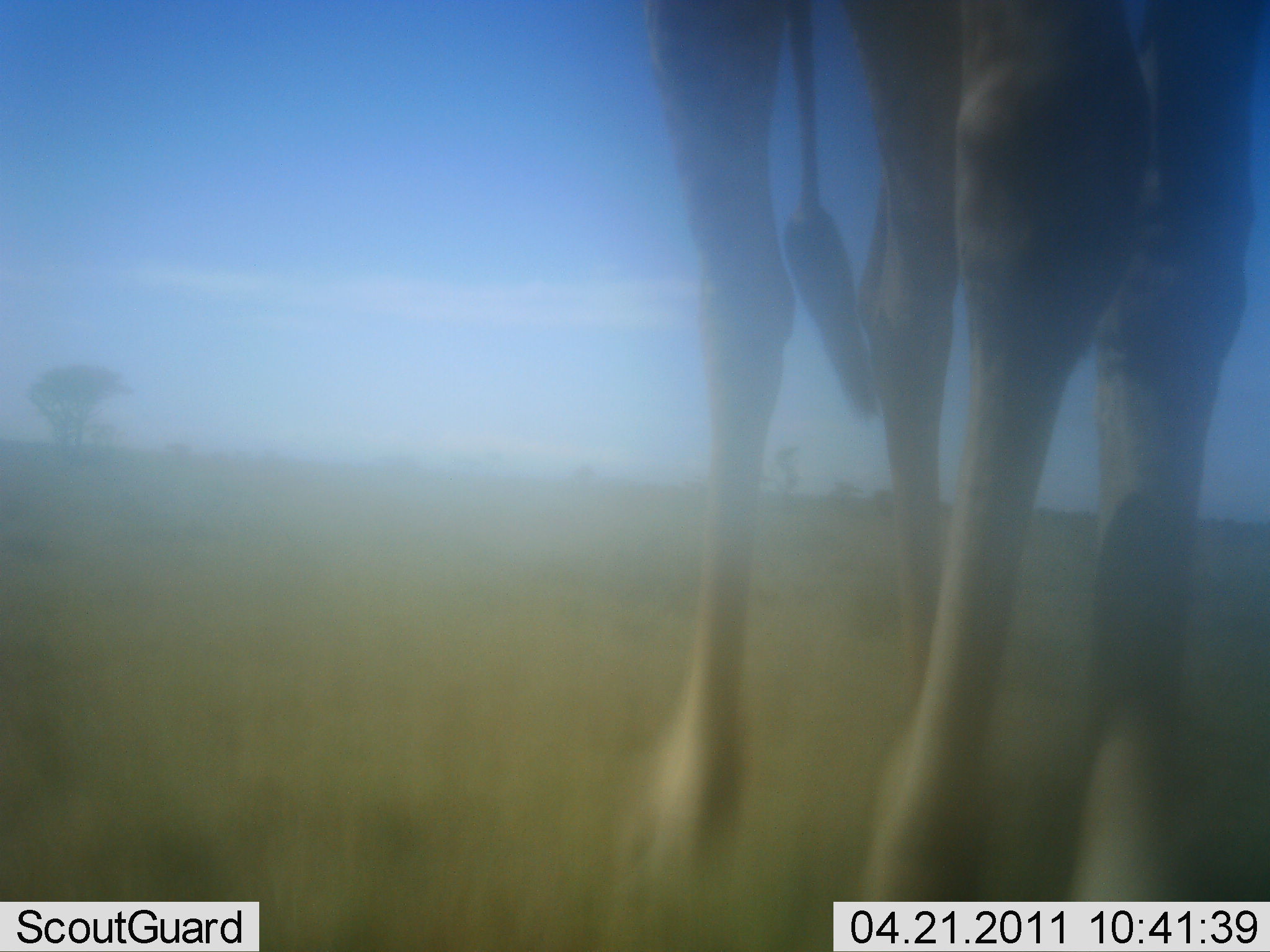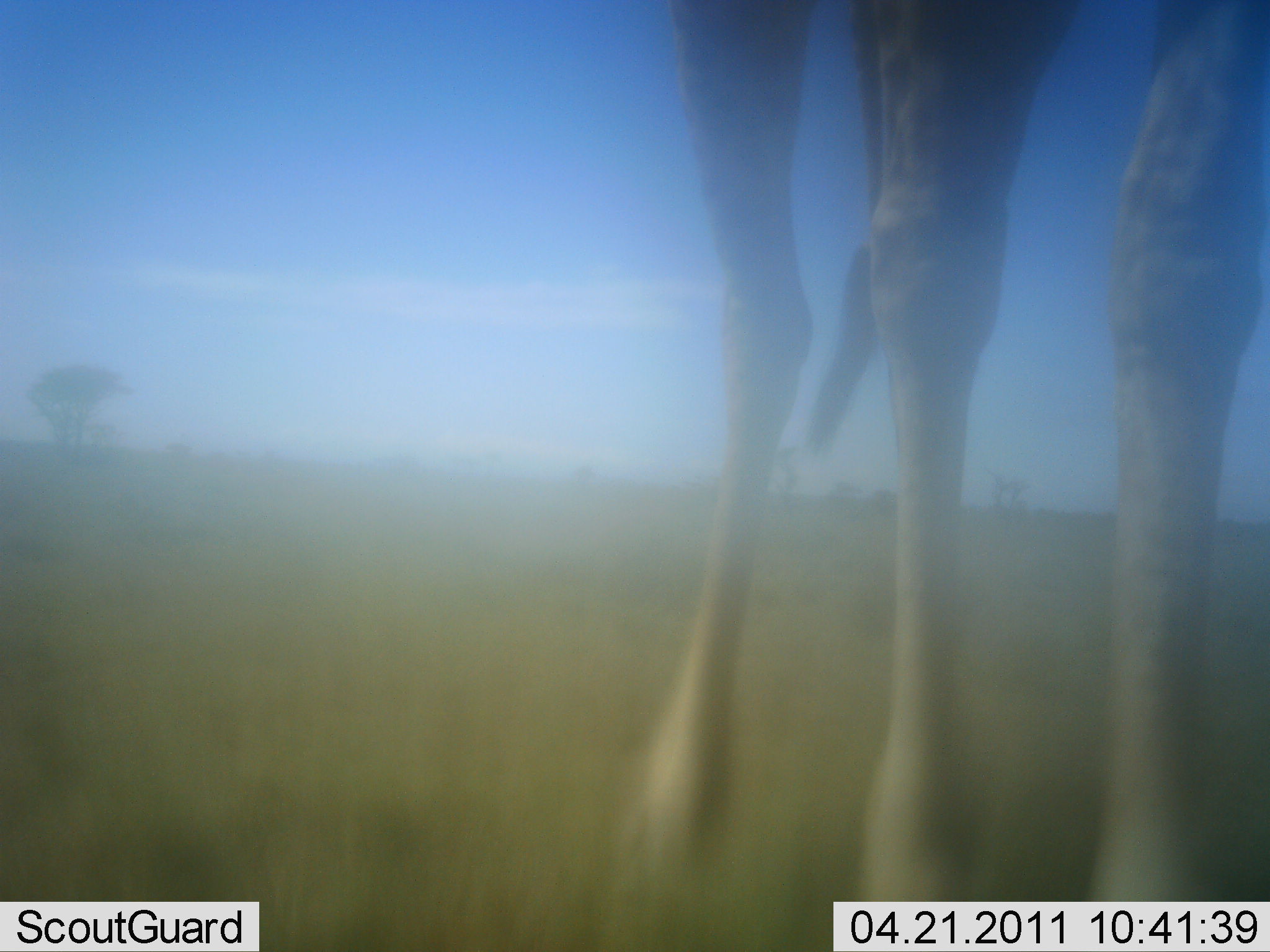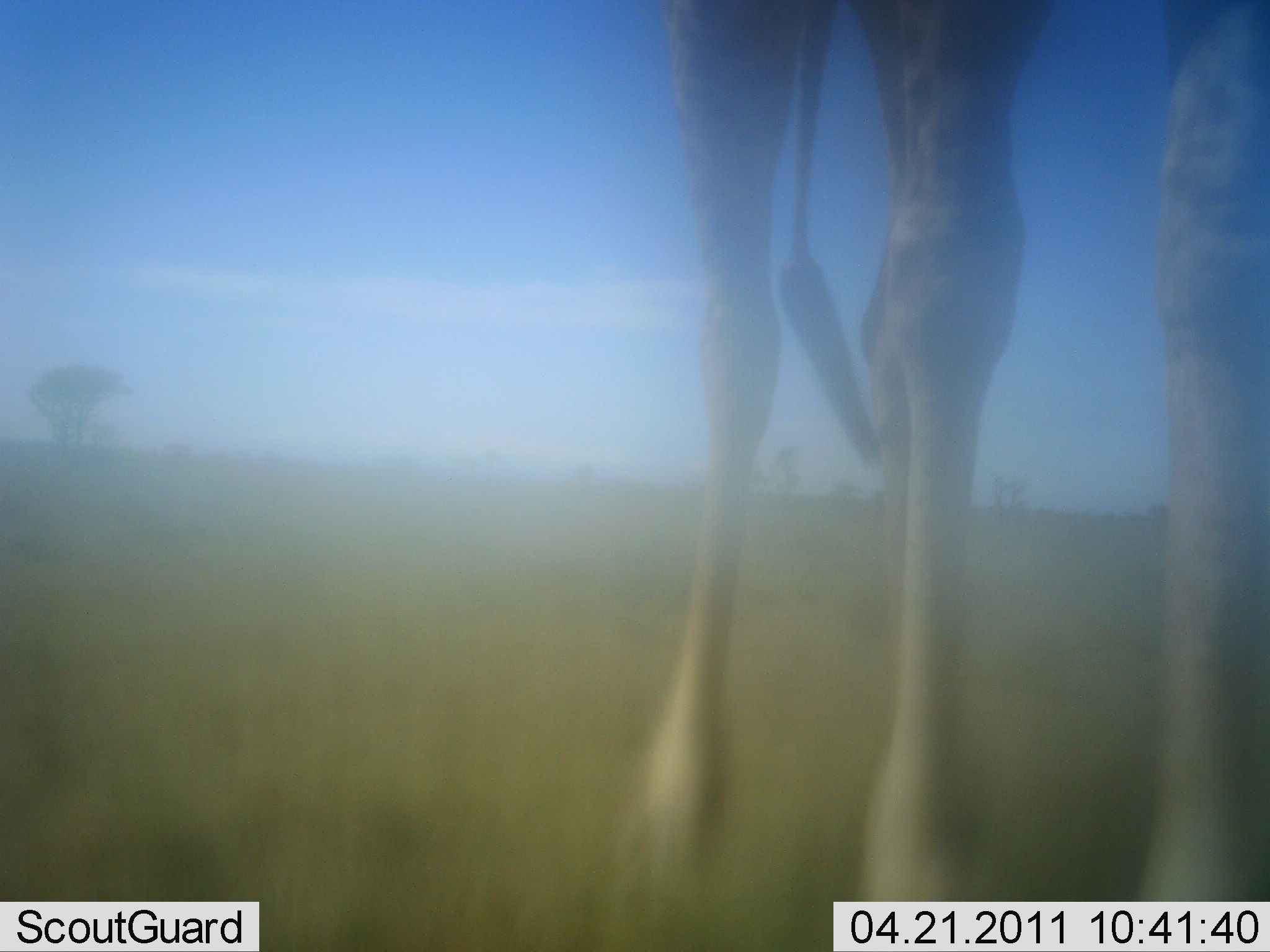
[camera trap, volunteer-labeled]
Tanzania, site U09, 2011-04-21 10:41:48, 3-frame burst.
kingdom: Animalia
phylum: Chordata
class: Mammalia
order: Artiodactyla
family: Giraffidae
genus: Giraffa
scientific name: Giraffa camelopardalis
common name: giraffe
Giraffe (Giraffa camelopardalis), count 1. Behavior (volunteer vote fractions): standing 55%, resting 0%, moving 45%, interacting 0%. Young present (vote fraction): 0%. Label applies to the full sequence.